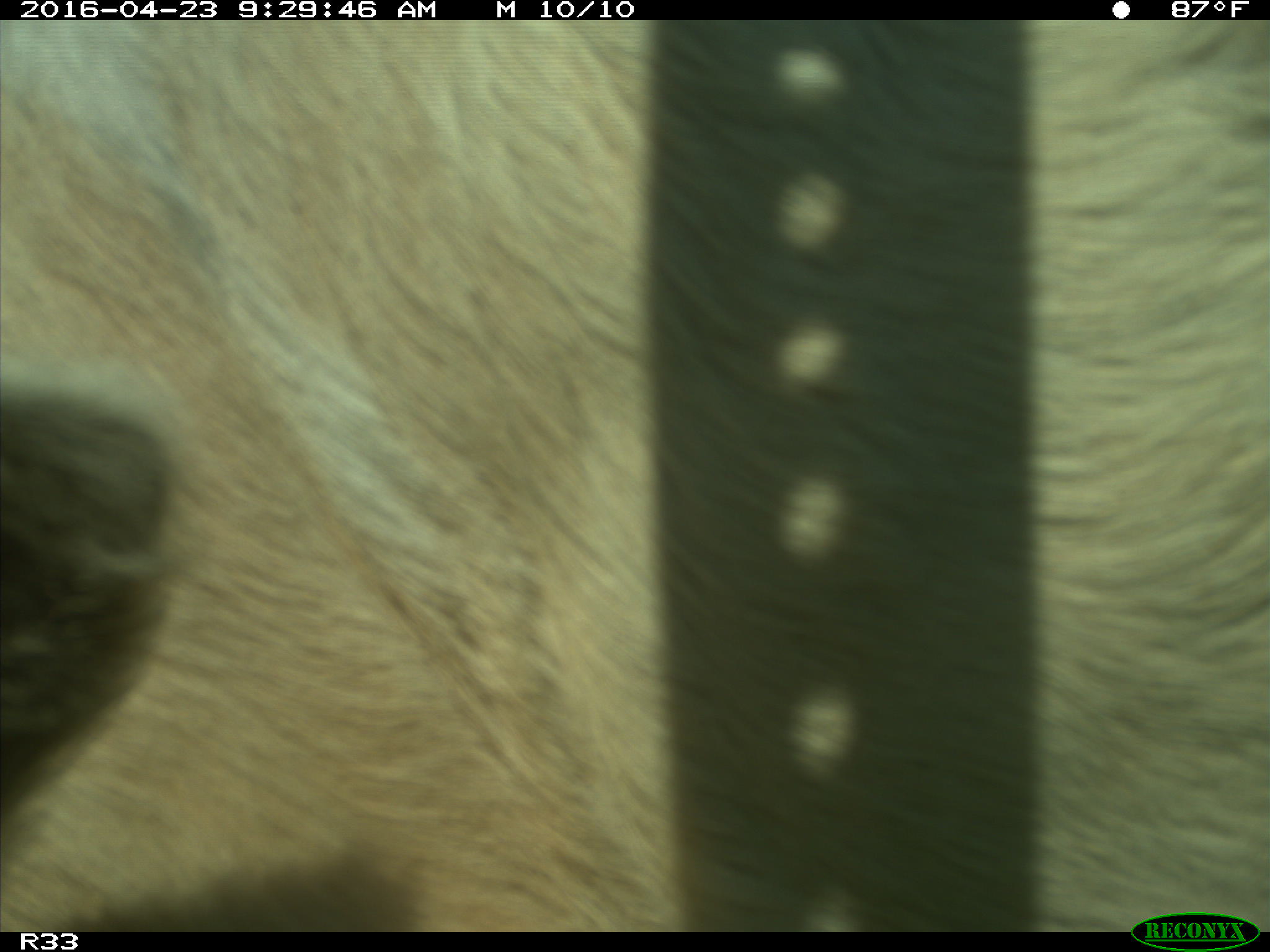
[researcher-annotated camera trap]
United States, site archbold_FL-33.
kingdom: Animalia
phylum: Chordata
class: Mammalia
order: Artiodactyla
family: Bovidae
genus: Bos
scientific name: Bos taurus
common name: domestic cow